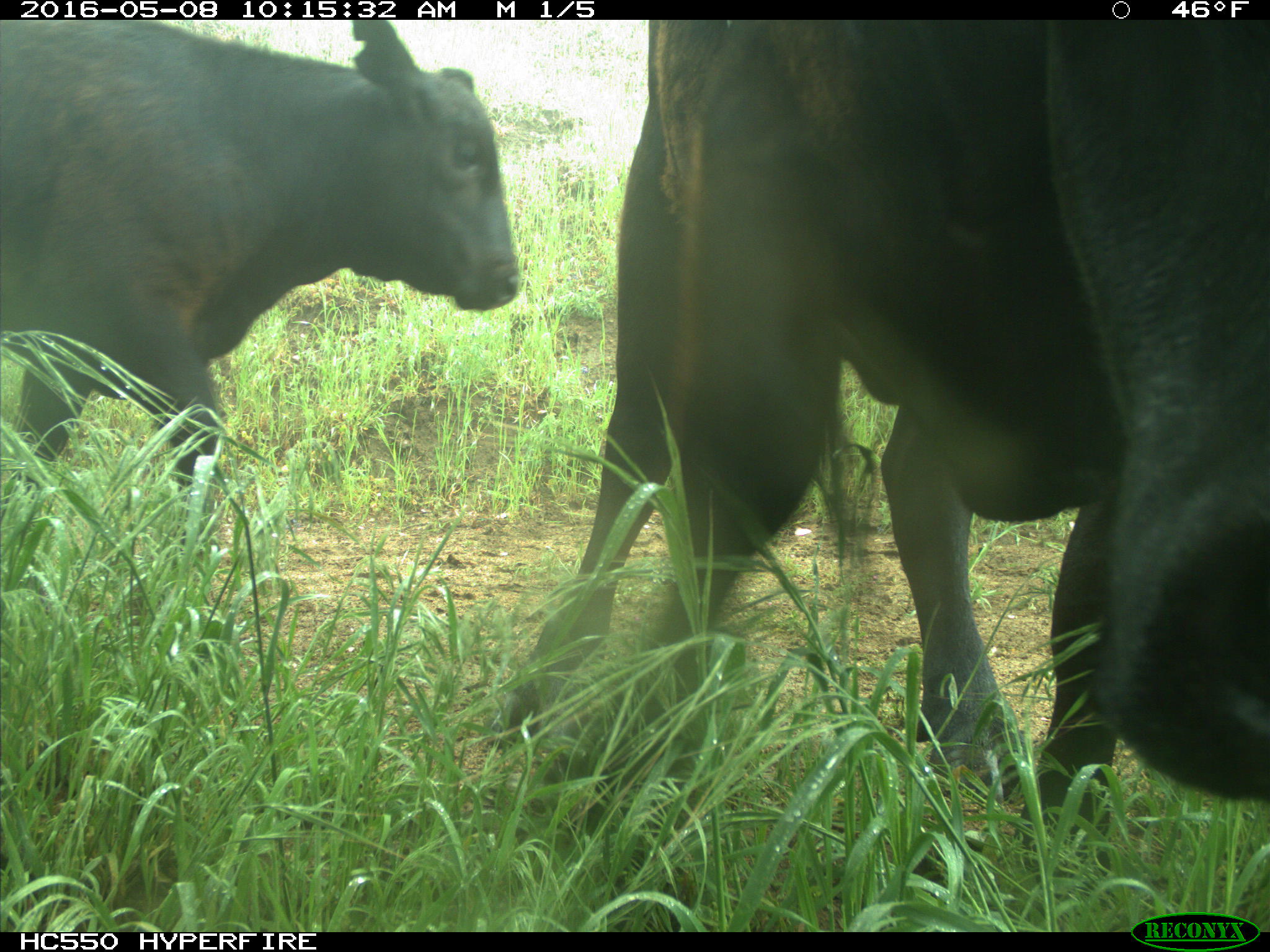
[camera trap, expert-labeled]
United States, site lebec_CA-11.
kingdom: Animalia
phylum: Chordata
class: Mammalia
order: Artiodactyla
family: Bovidae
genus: Bos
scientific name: Bos taurus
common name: domestic cow